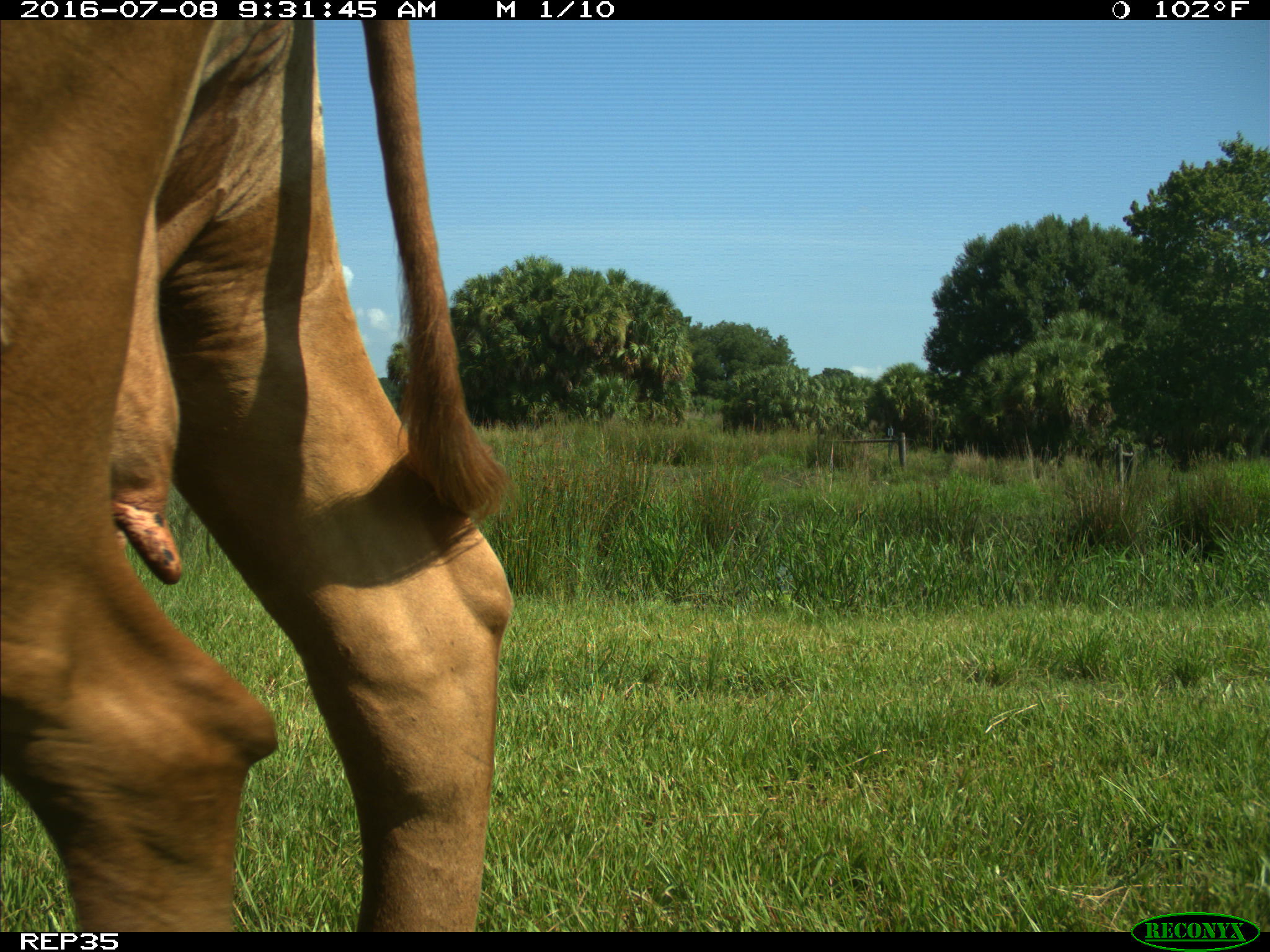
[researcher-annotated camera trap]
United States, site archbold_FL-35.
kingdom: Animalia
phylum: Chordata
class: Mammalia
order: Artiodactyla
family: Bovidae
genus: Bos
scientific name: Bos taurus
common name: domestic cow